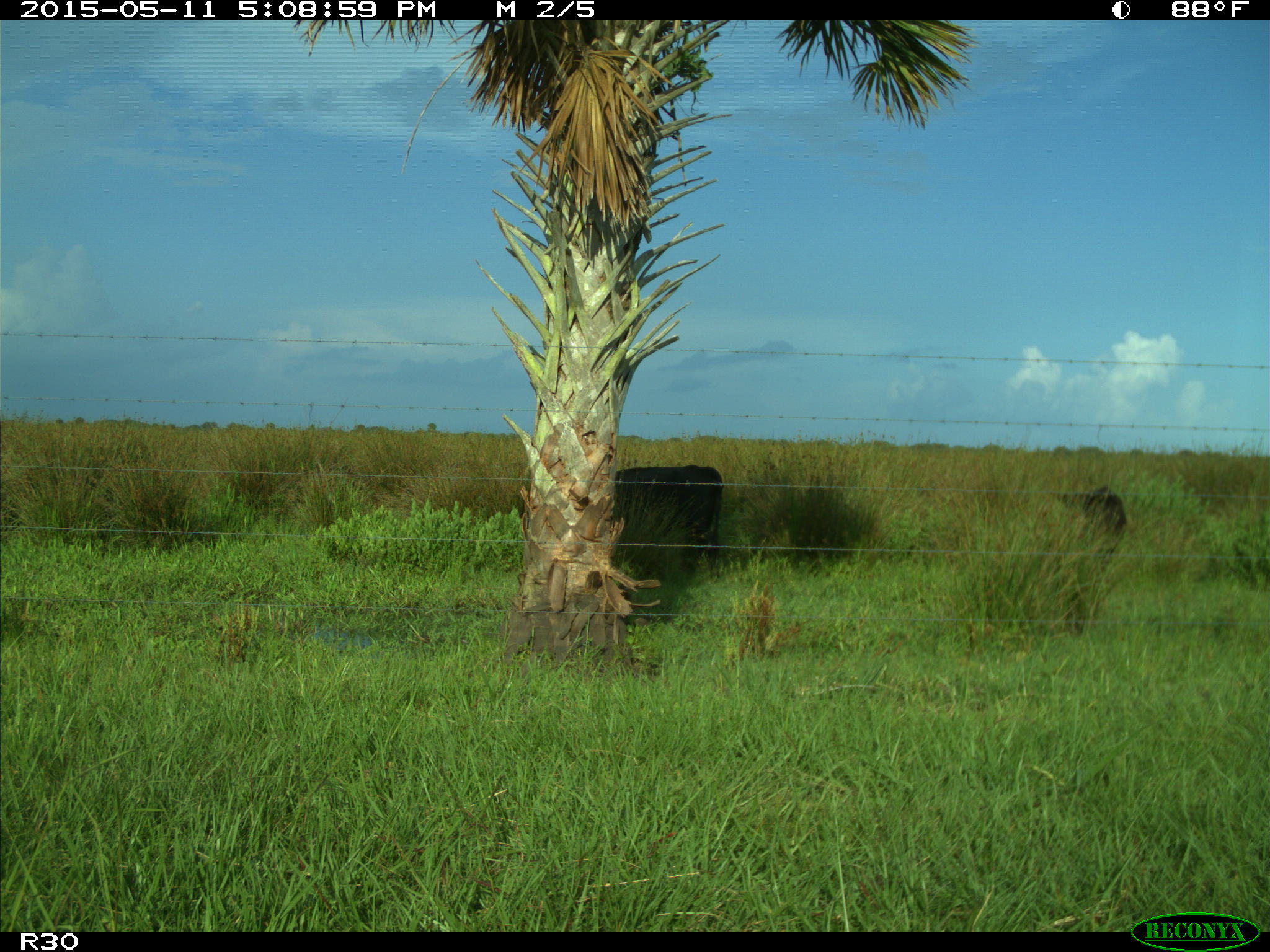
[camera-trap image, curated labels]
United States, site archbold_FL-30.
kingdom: Animalia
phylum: Chordata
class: Mammalia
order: Artiodactyla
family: Bovidae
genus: Bos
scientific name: Bos taurus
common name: domestic cow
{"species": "Bos taurus (domestic cow)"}